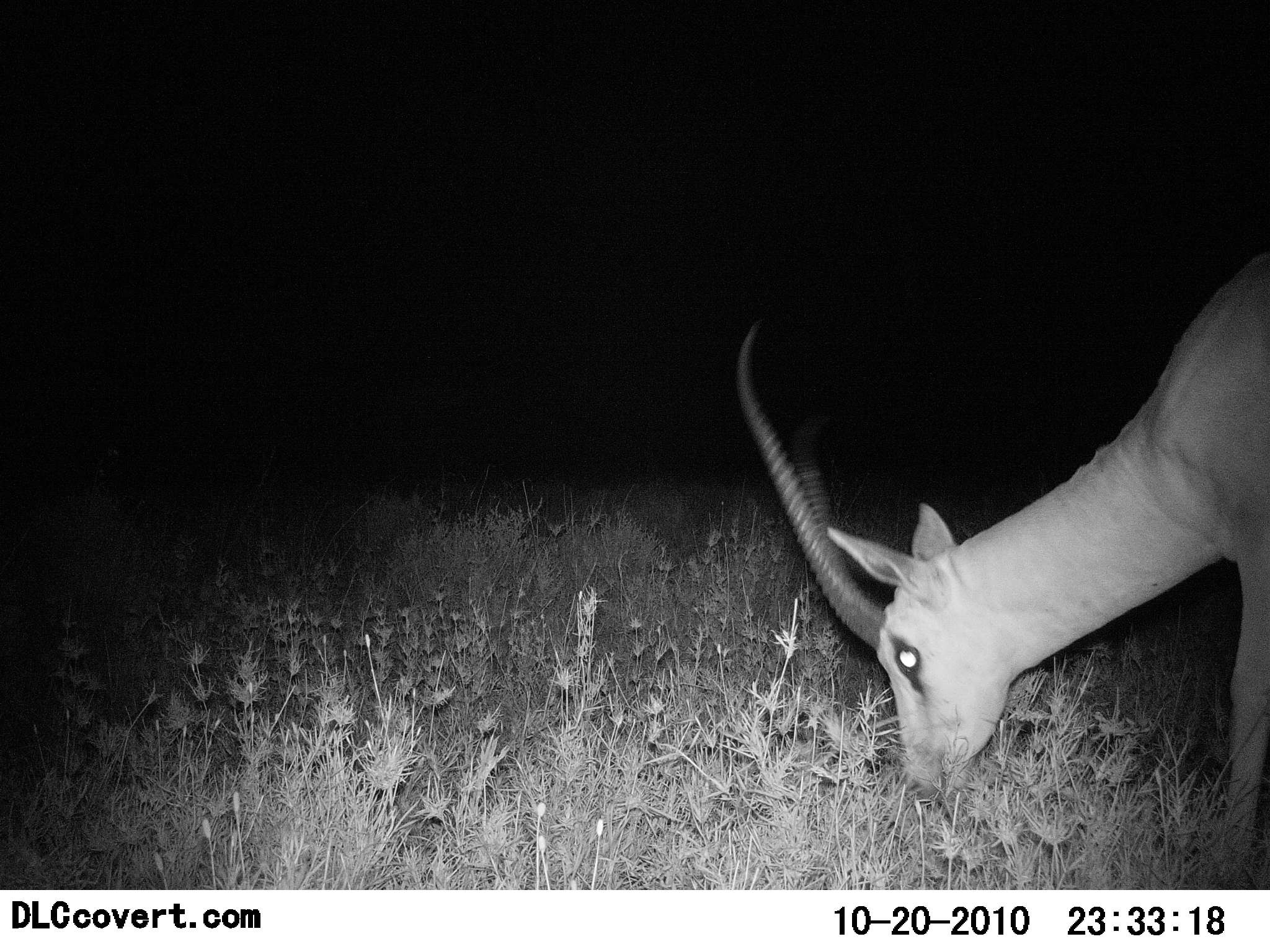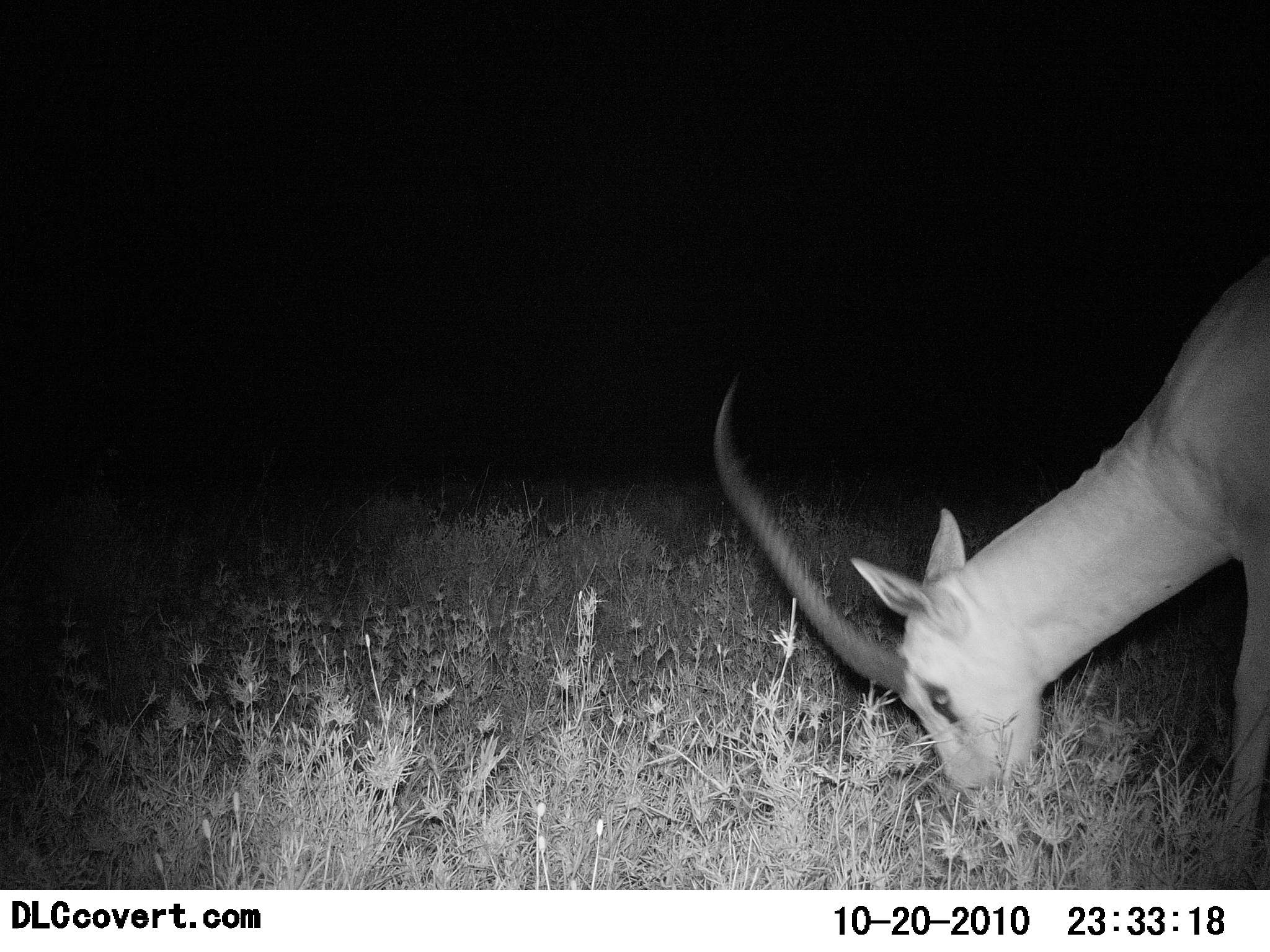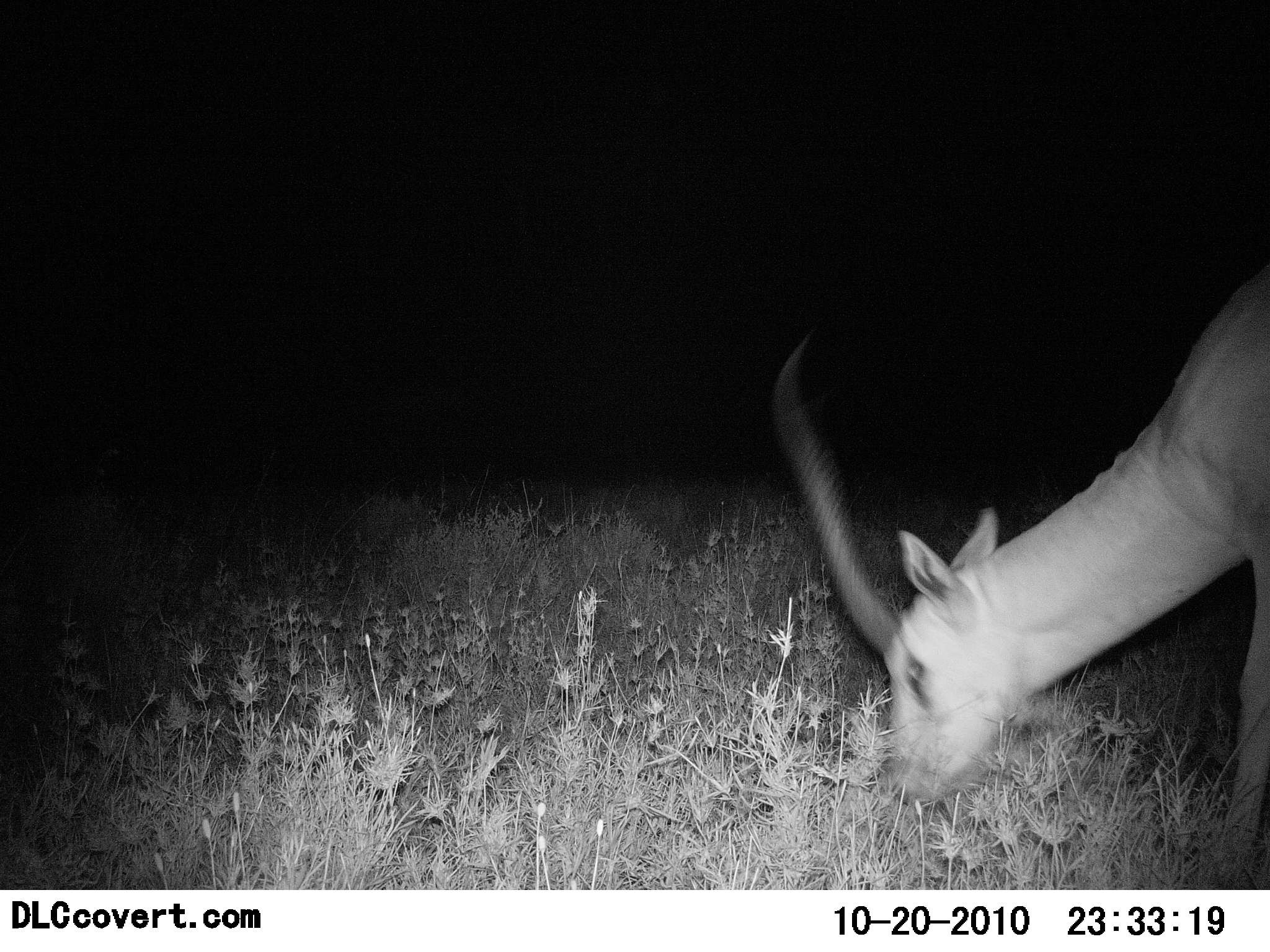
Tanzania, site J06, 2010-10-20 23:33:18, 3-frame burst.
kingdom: Animalia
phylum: Chordata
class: Mammalia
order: Artiodactyla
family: Bovidae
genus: Nanger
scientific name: Nanger granti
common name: grant's gazelle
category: gazellegrants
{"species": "gazellegrants (grant's gazelle) (Nanger granti)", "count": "1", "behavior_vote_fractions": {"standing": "9%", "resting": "0%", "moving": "0%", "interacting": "0%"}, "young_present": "0%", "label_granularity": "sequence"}